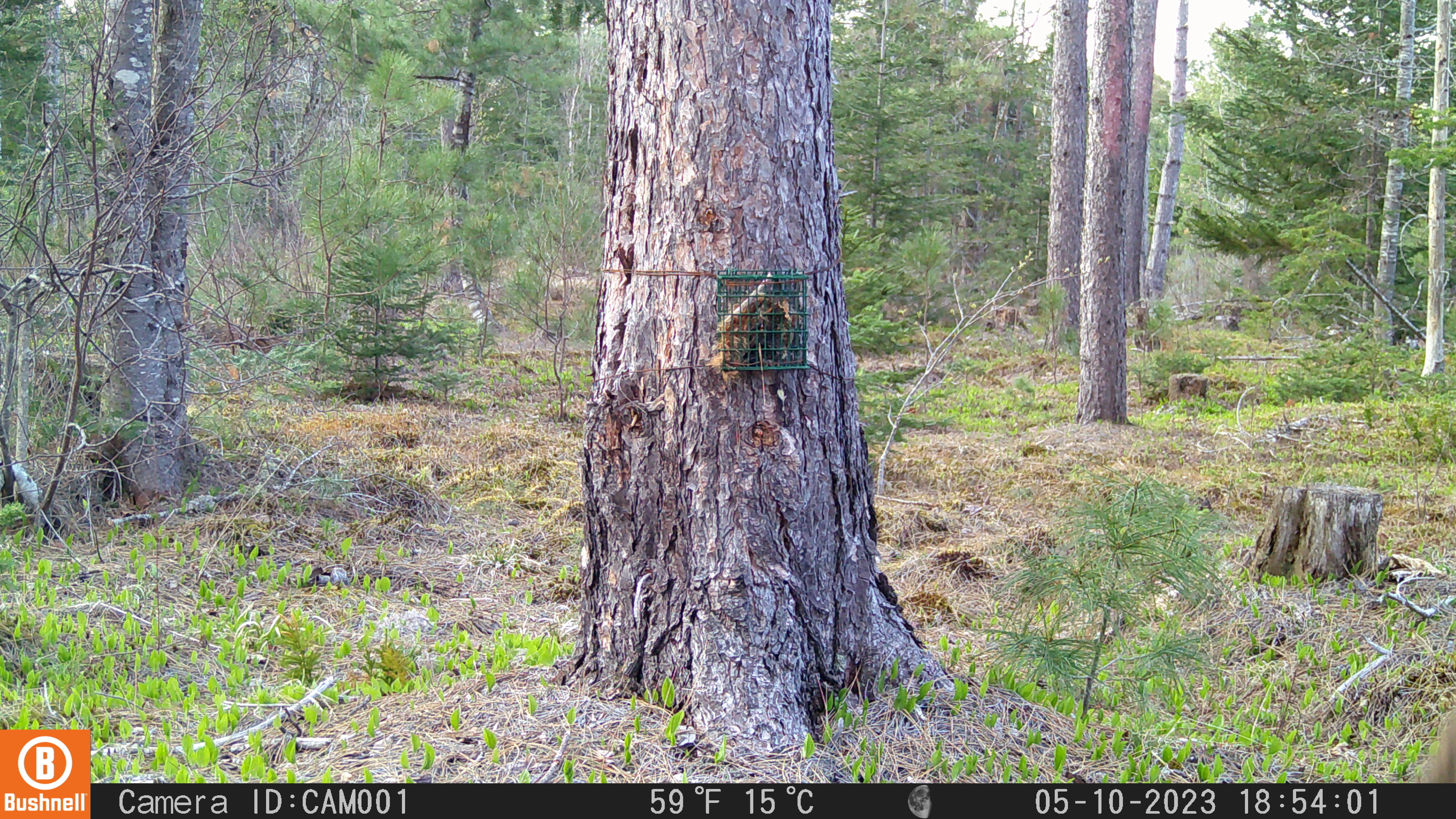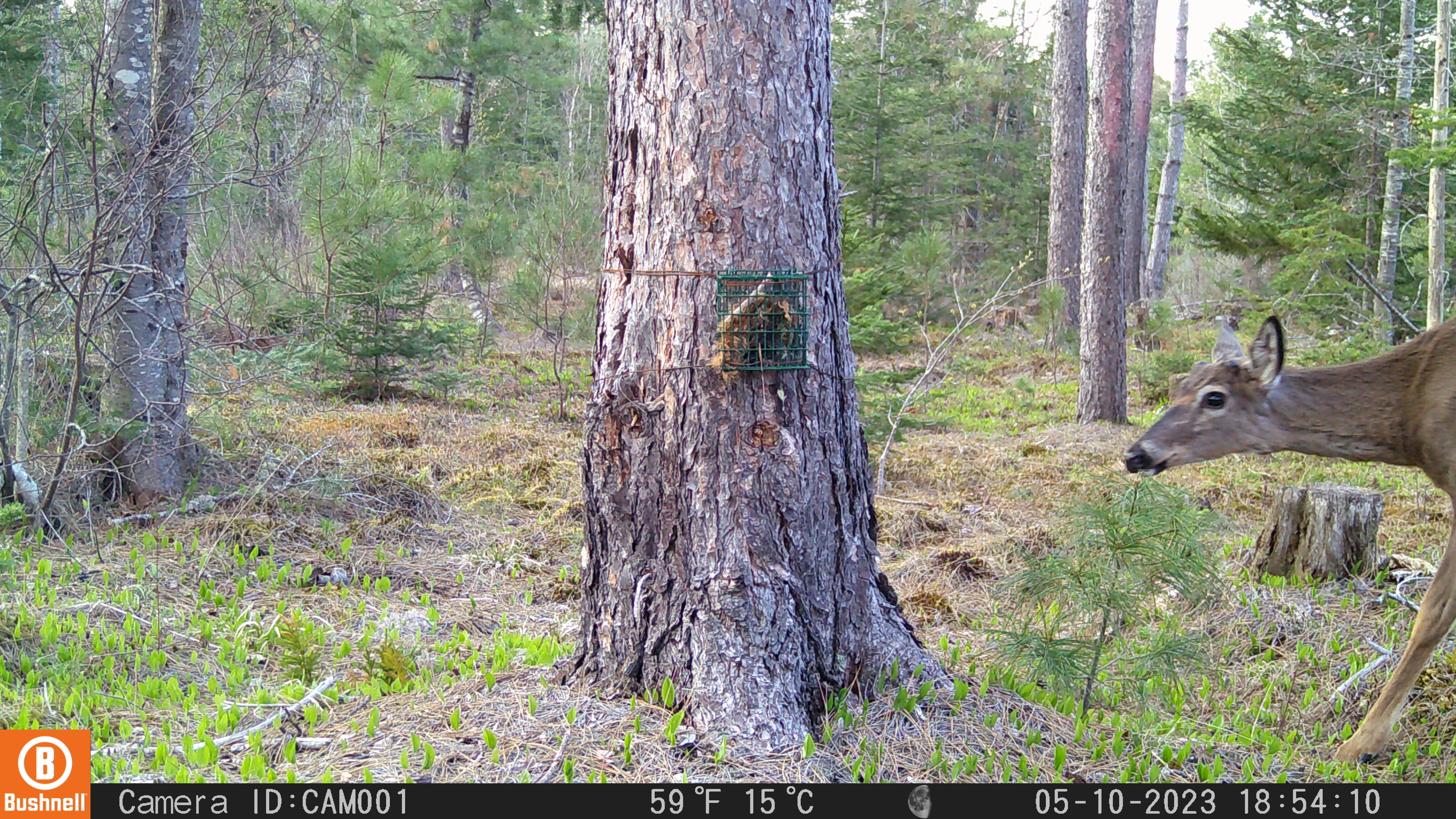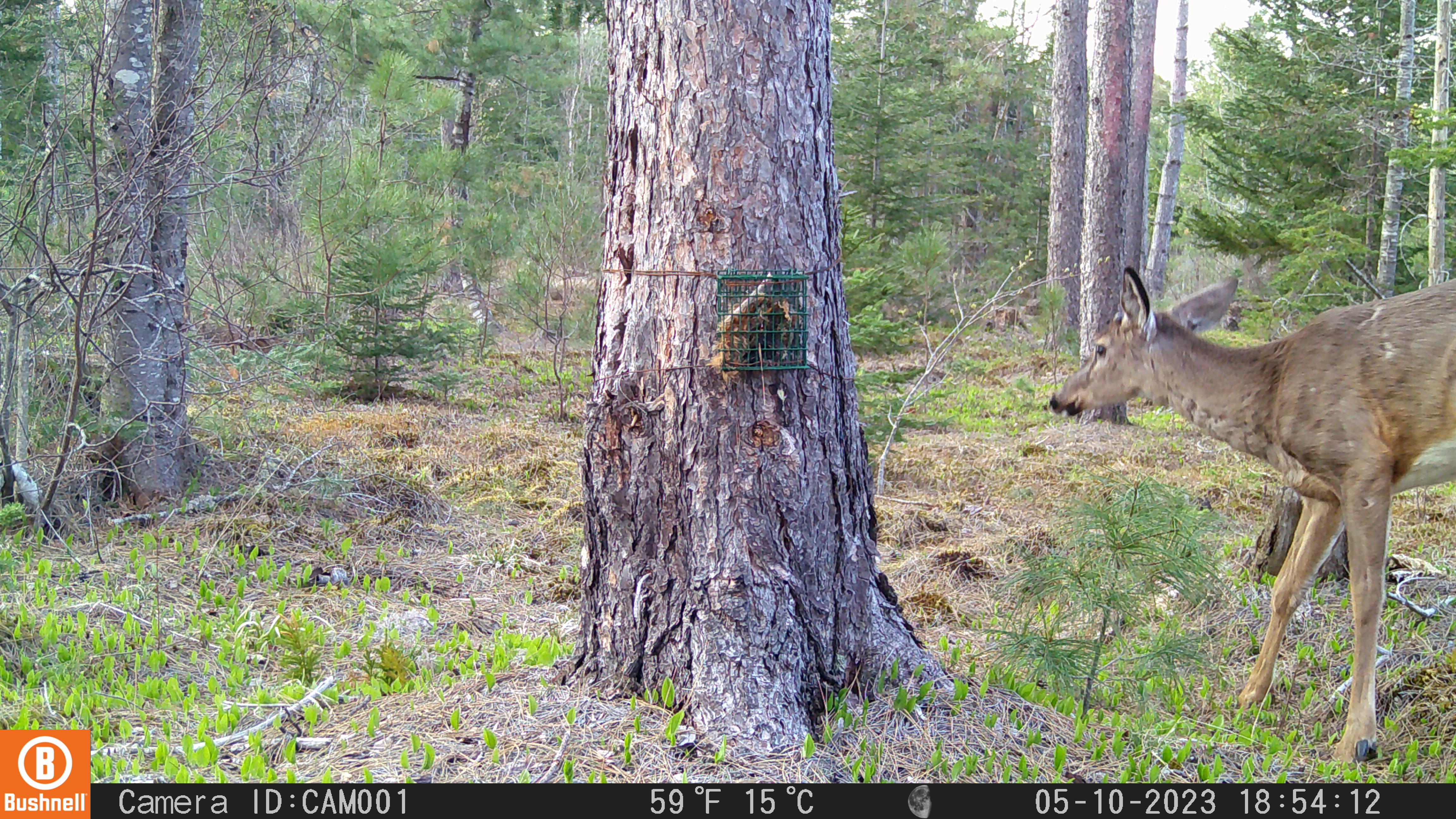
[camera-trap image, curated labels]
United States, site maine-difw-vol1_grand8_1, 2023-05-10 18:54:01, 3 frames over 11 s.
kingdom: Animalia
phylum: Chordata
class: Mammalia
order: Artiodactyla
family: Cervidae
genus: Odocoileus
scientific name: Odocoileus virginianus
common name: white-tailed deer